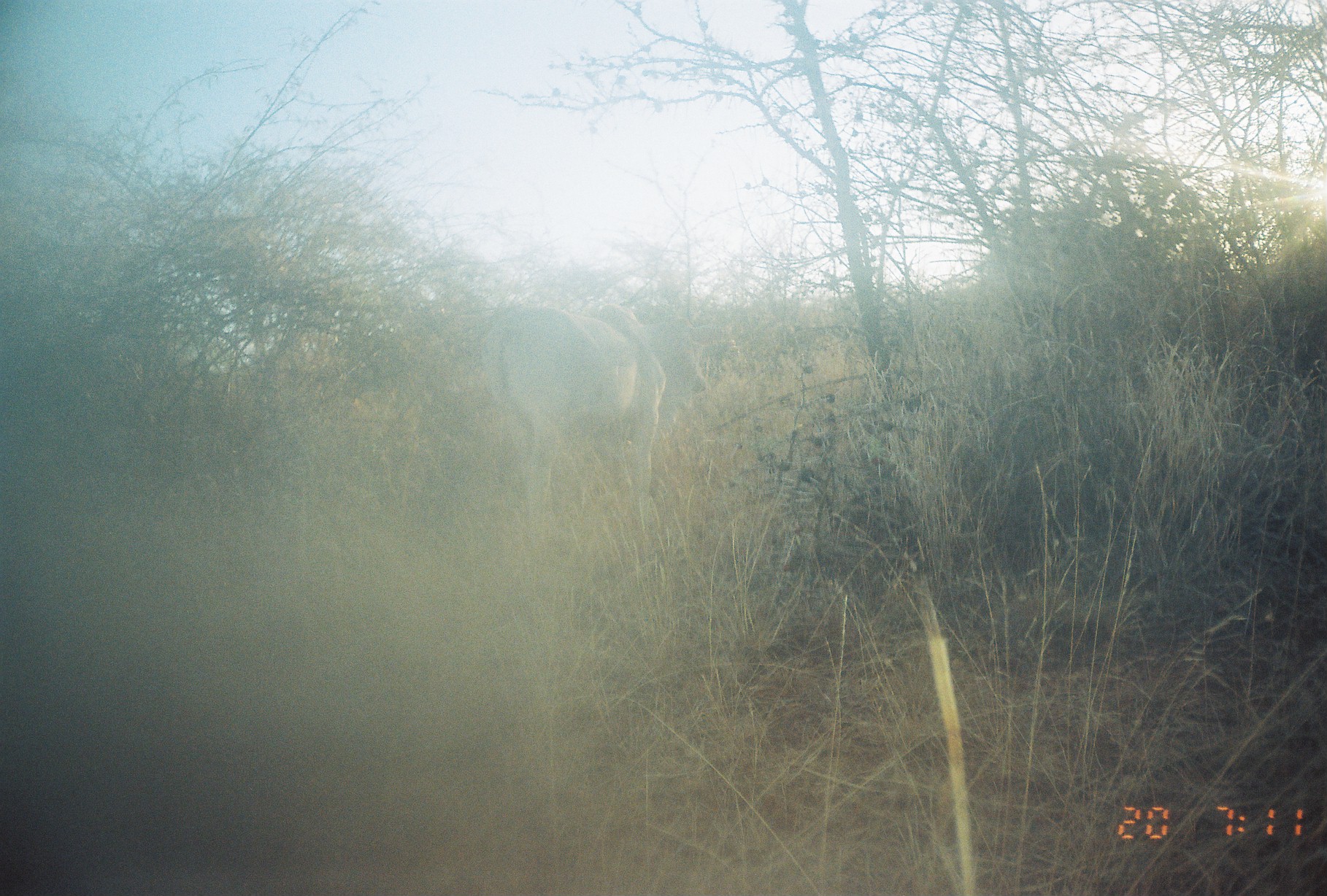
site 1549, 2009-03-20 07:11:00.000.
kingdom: Animalia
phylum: Chordata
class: Mammalia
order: Artiodactyla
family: Bovidae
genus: Bos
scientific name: Bos taurus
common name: domestic cattle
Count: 1.